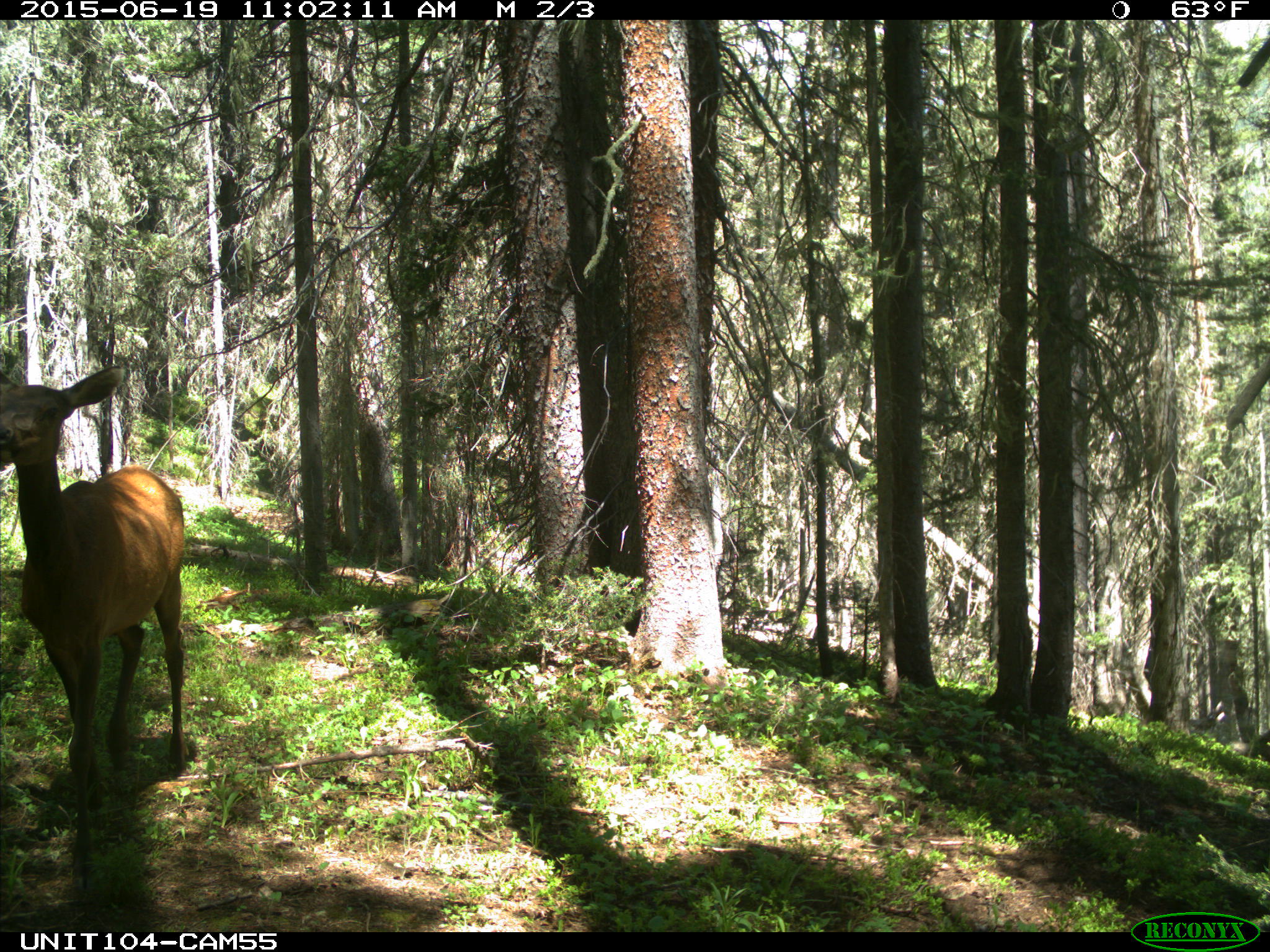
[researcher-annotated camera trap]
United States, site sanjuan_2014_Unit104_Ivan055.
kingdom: Animalia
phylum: Chordata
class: Mammalia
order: Artiodactyla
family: Cervidae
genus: Cervus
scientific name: Cervus elaphus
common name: red deer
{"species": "Cervus elaphus (red deer)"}